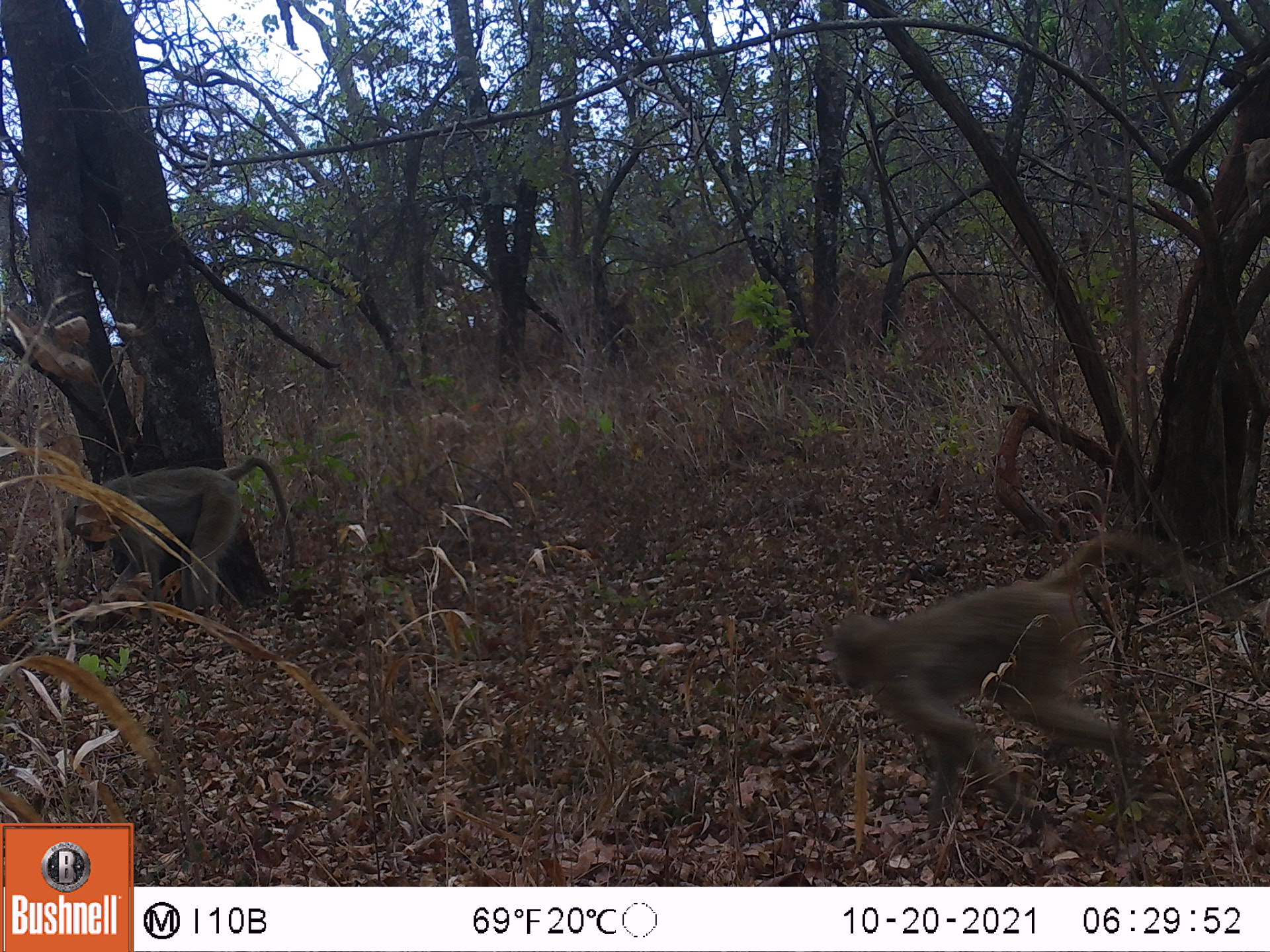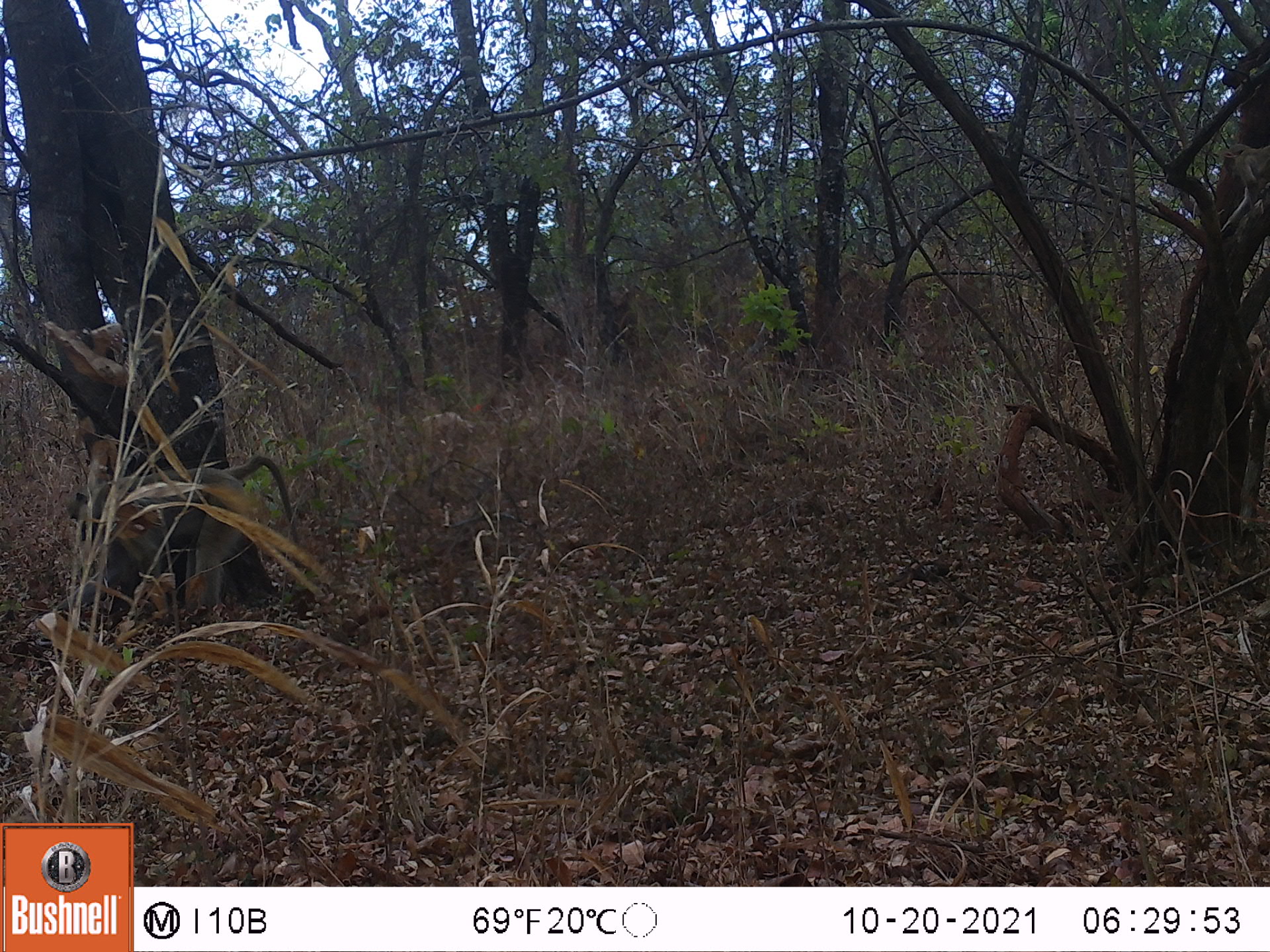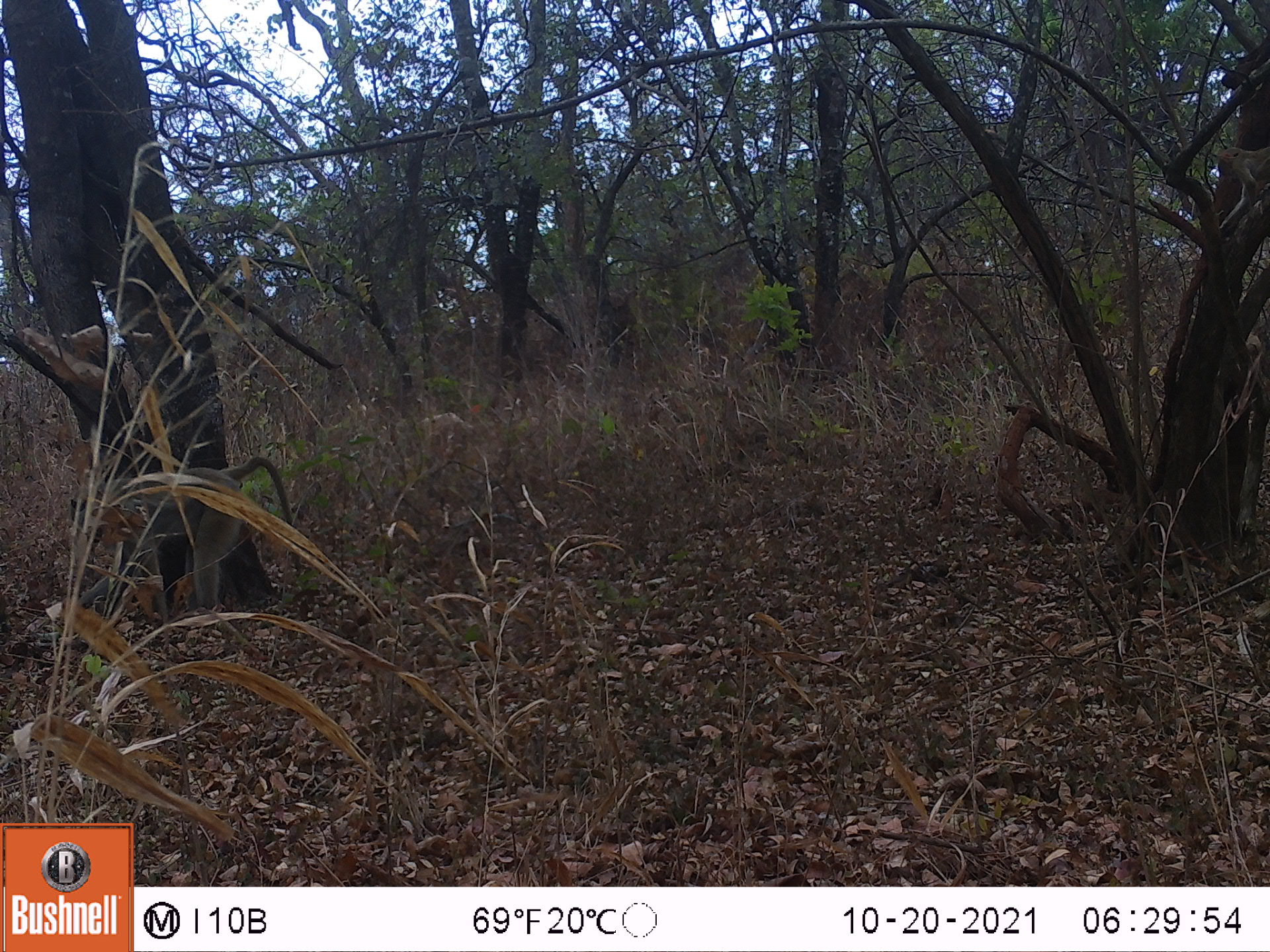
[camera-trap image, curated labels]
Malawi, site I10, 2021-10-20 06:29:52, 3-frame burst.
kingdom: Animalia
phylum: Chordata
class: Mammalia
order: Primates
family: Cercopithecidae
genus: Papio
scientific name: Papio cynocephalus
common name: yellow baboon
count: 3